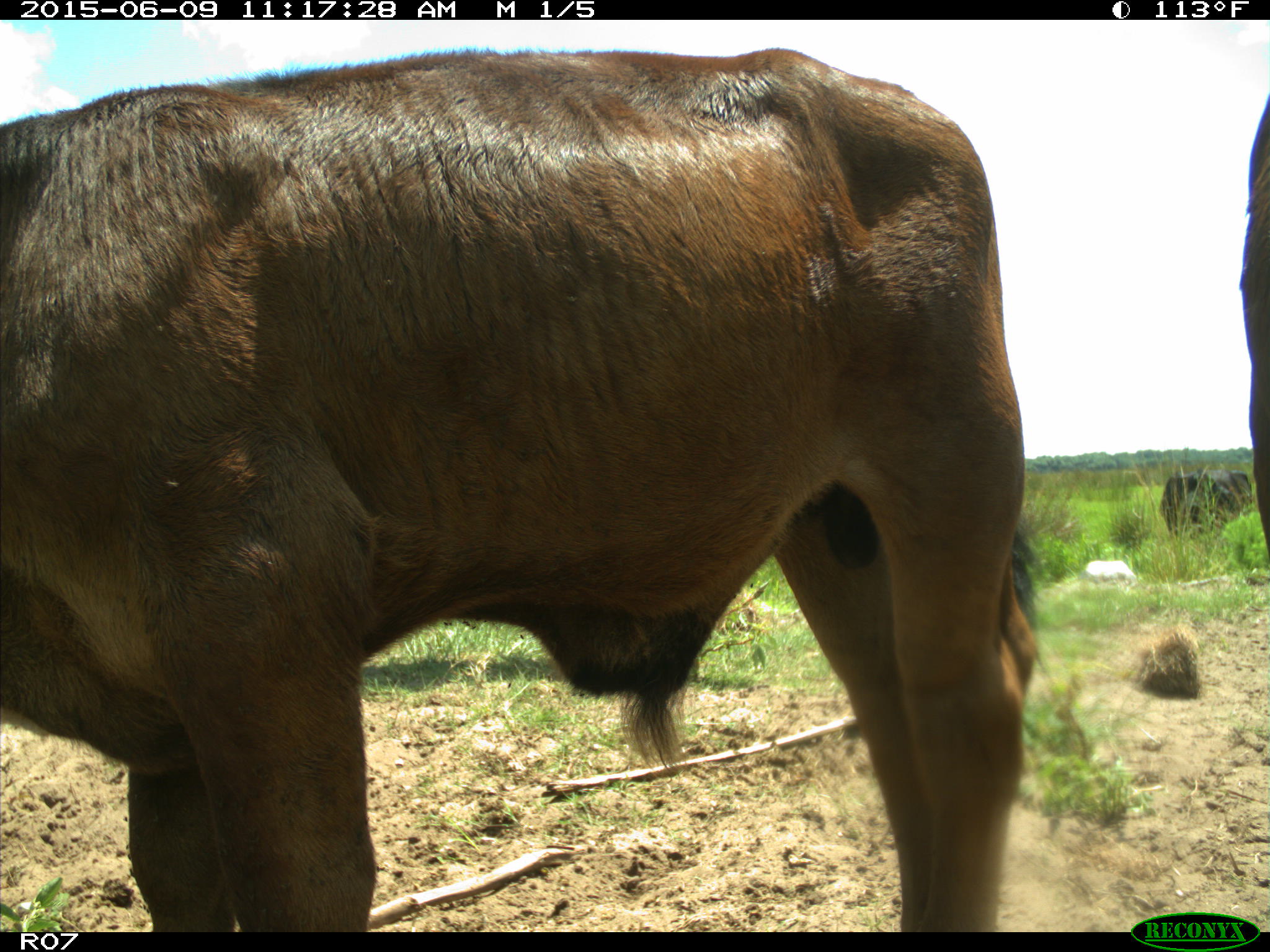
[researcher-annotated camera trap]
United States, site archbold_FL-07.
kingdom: Animalia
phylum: Chordata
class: Mammalia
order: Artiodactyla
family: Bovidae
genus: Bos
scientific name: Bos taurus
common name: domestic cow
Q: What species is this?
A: Bos taurus (domestic cow).